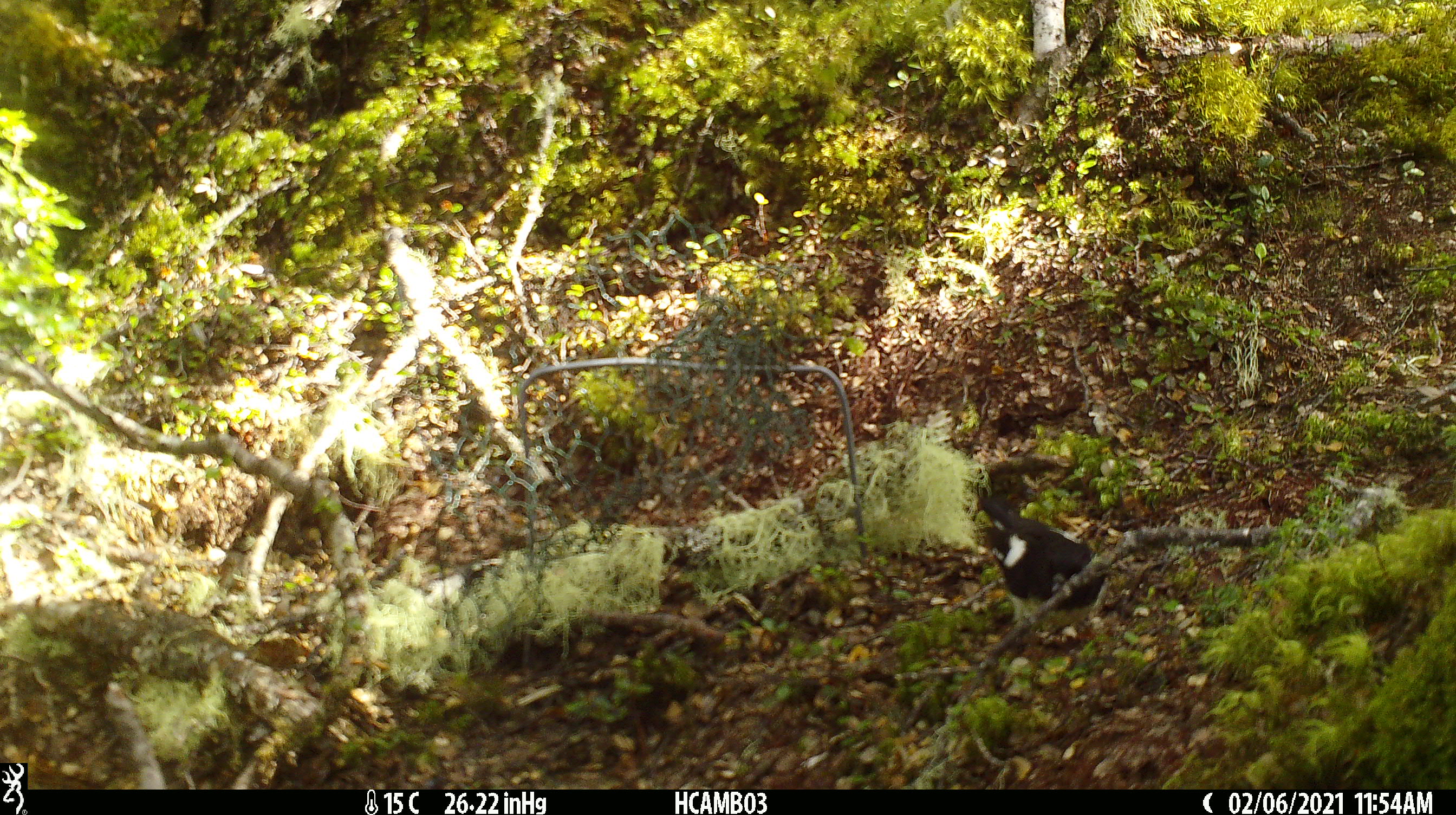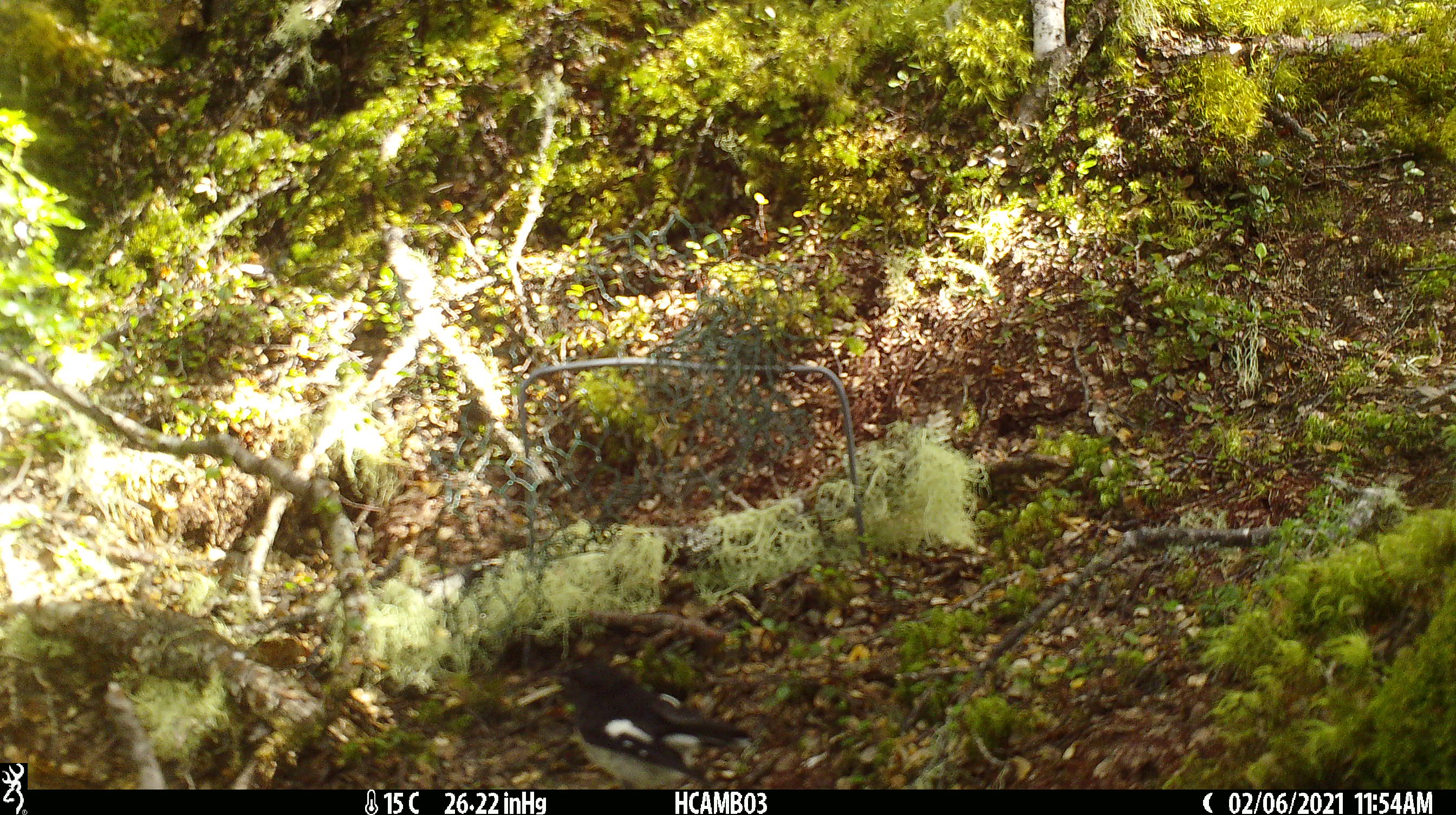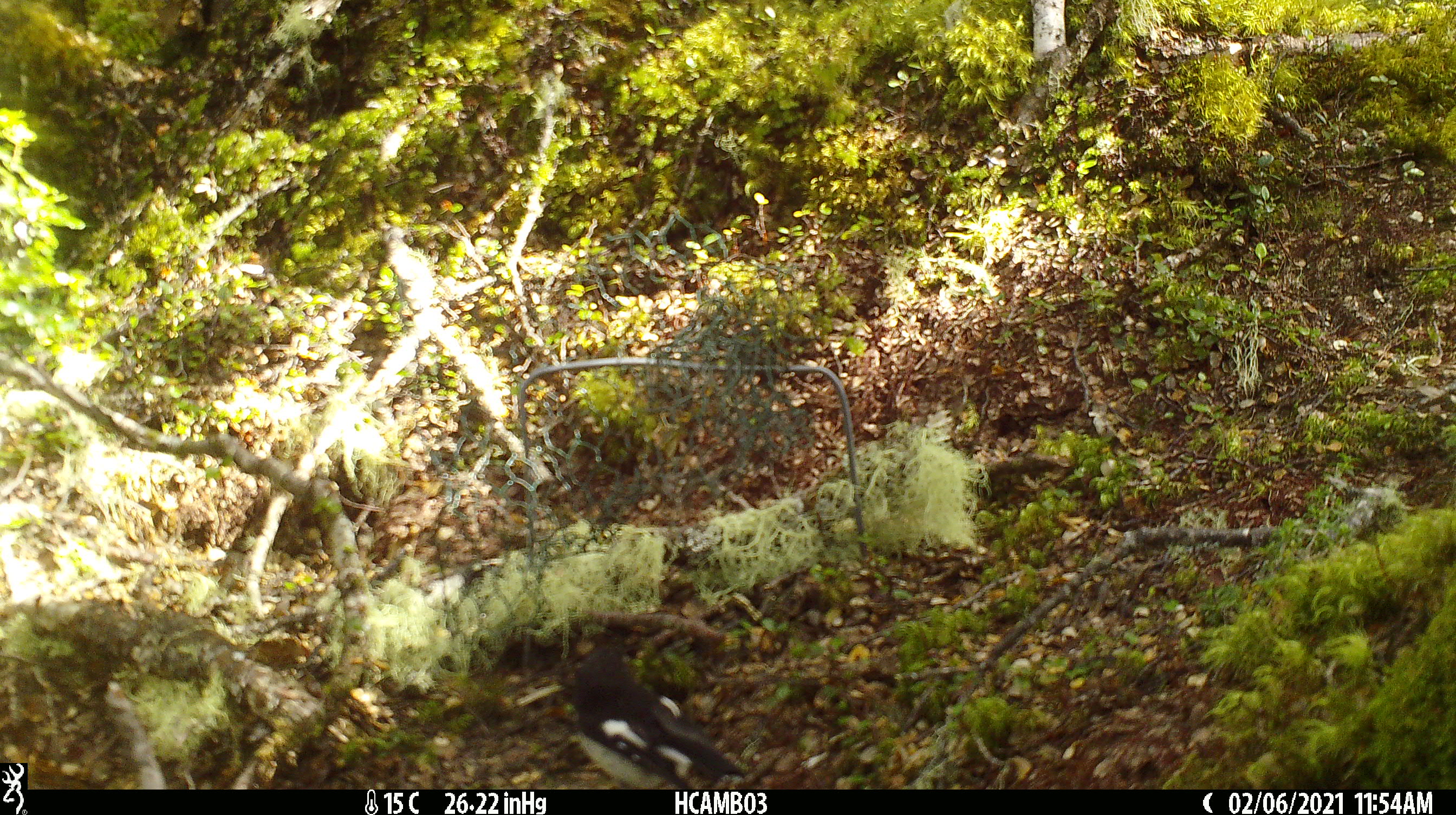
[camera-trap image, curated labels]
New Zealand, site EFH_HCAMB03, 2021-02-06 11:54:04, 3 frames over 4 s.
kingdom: Animalia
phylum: Chordata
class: Aves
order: Passeriformes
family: Petroicidae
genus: Petroica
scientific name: Petroica macrocephala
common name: tomtit